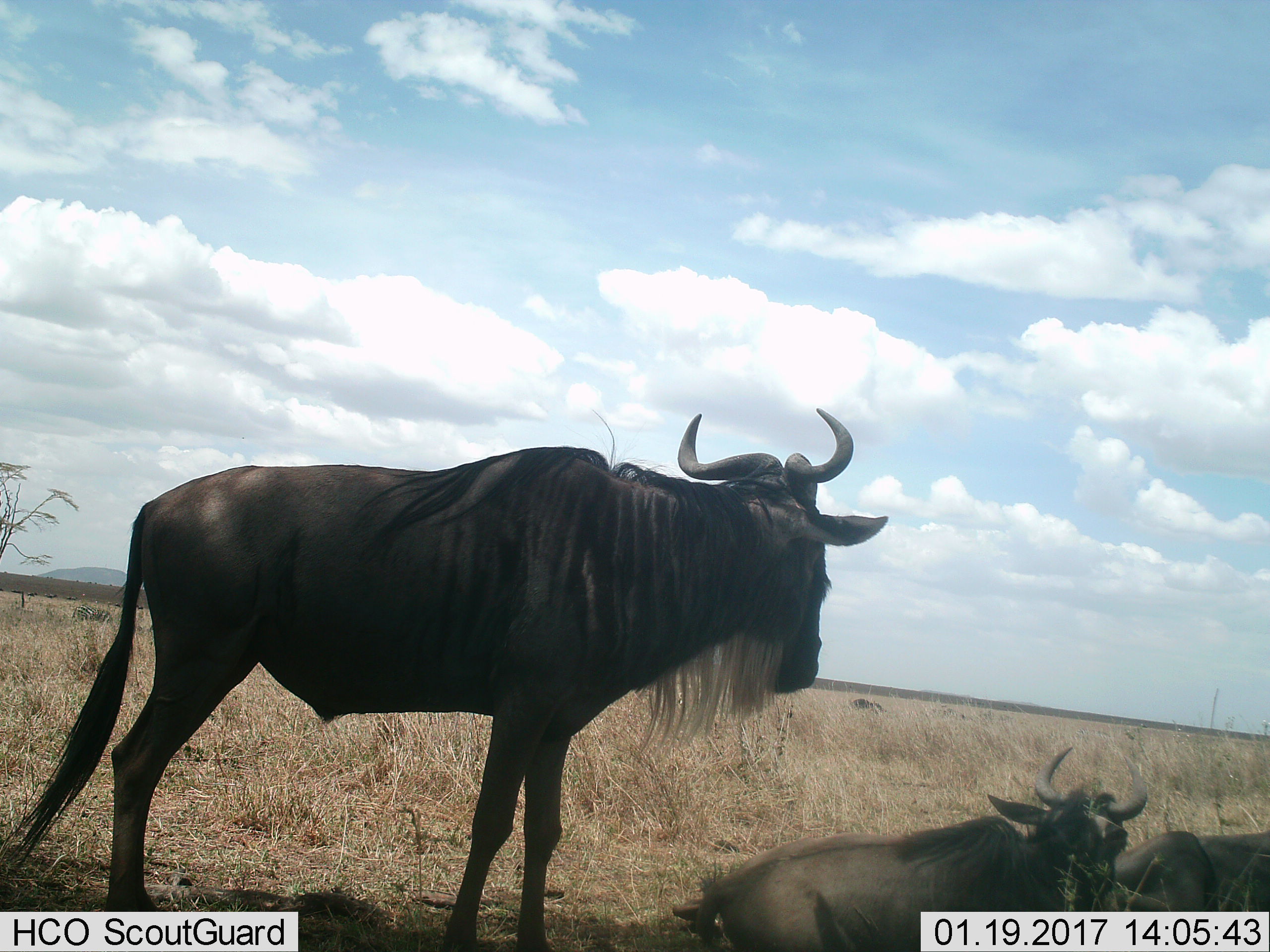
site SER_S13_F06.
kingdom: Animalia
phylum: Chordata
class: Mammalia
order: Artiodactyla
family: Bovidae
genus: Connochaetes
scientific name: Connochaetes taurinus taurinus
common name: blue wildebeest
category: wildebeestblue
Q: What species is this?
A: Wildebeestblue (blue wildebeest) (Connochaetes taurinus taurinus).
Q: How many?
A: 3.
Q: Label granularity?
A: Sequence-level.